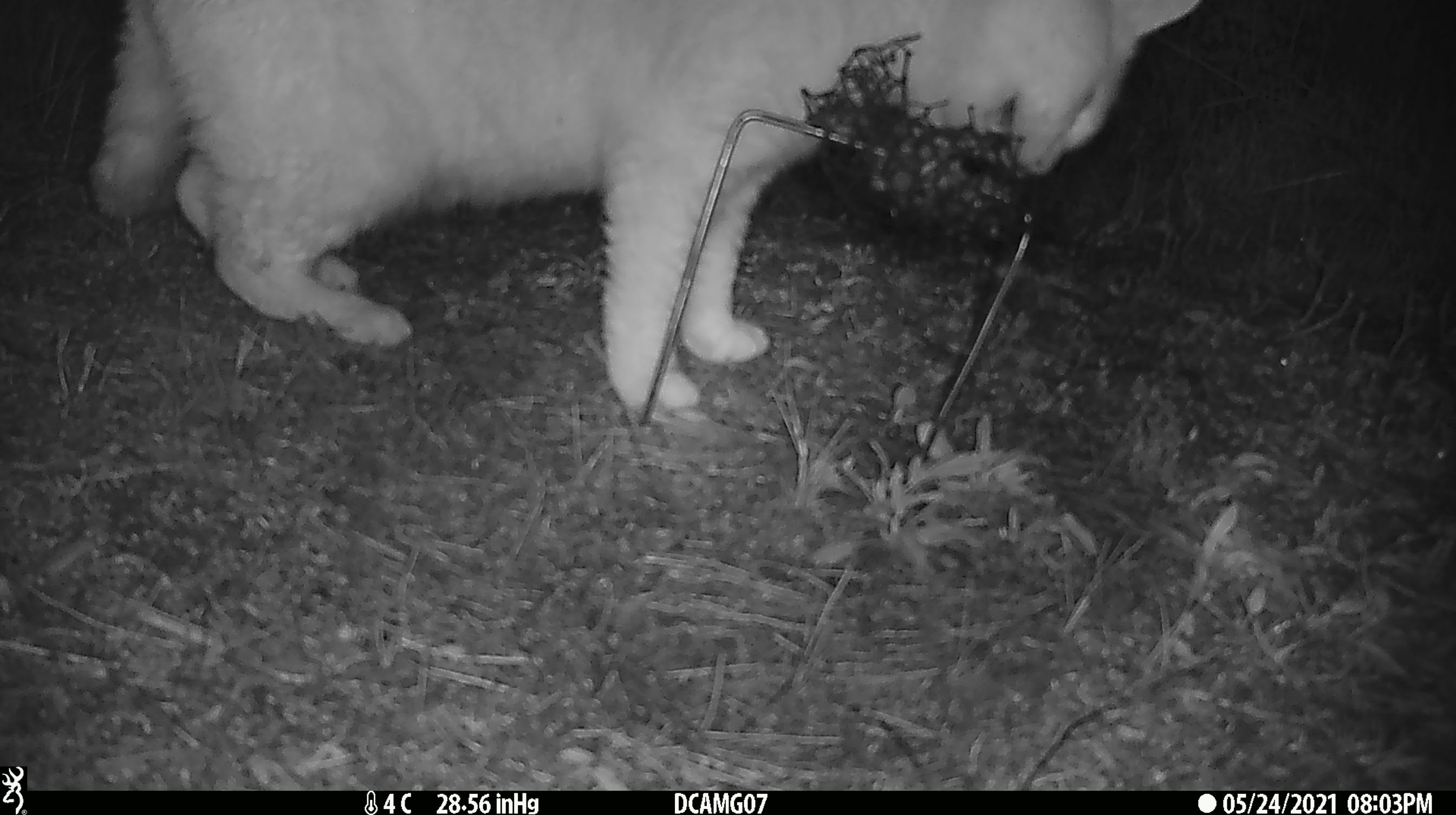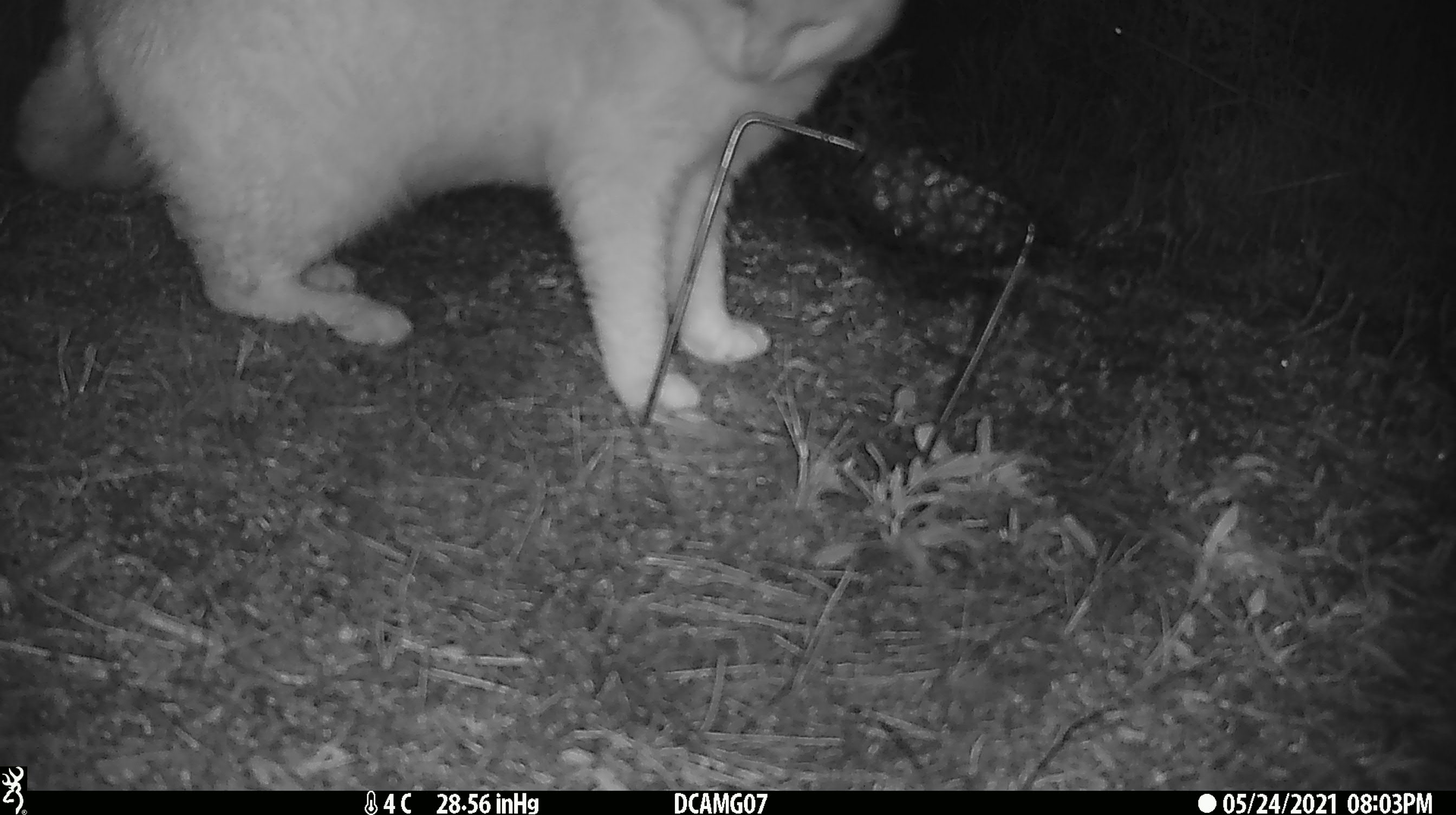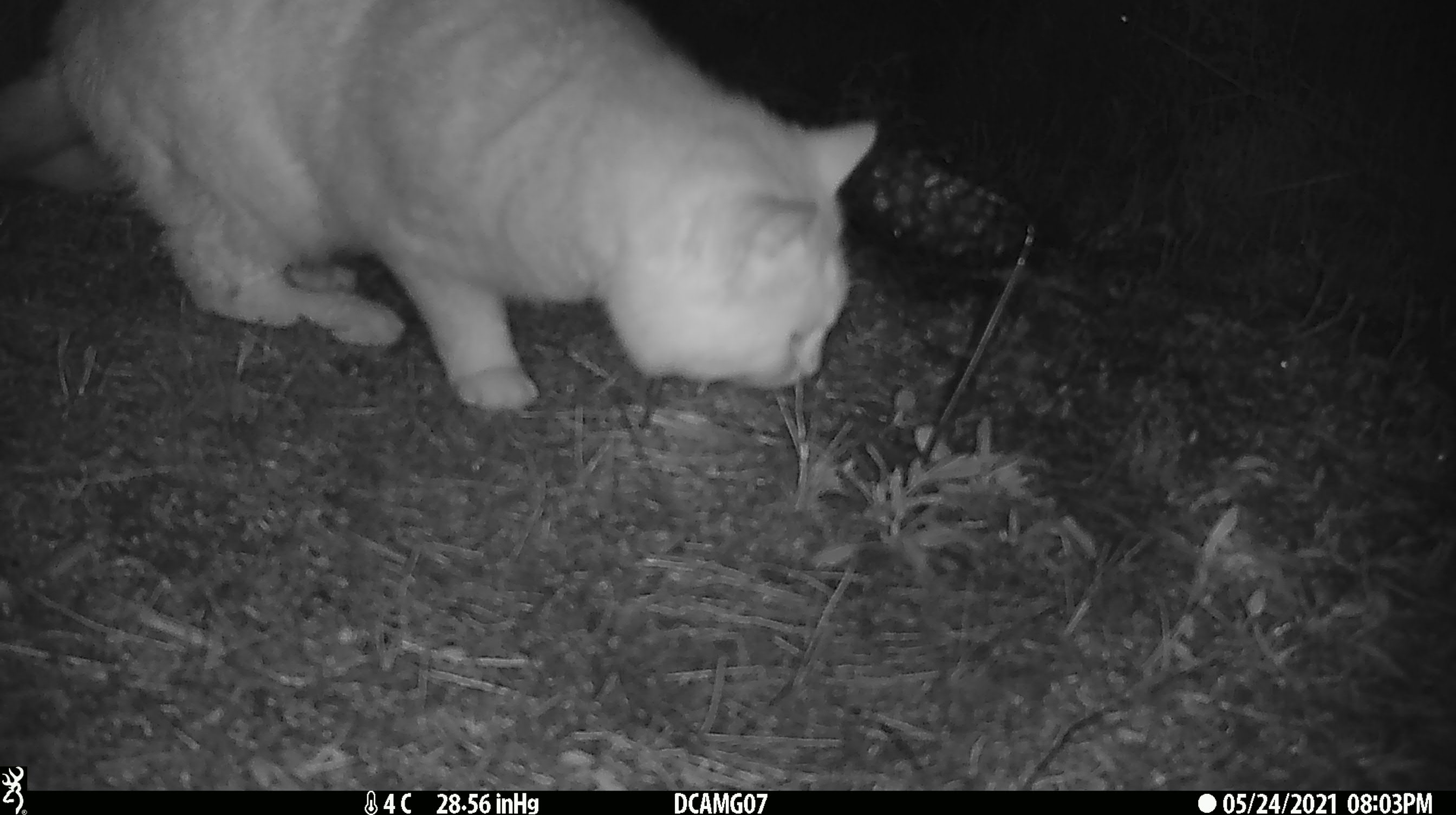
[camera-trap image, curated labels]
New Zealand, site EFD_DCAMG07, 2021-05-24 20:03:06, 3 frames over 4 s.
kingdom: Animalia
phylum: Chordata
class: Mammalia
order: Carnivora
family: Felidae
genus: Felis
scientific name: Felis catus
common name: domestic cat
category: cat